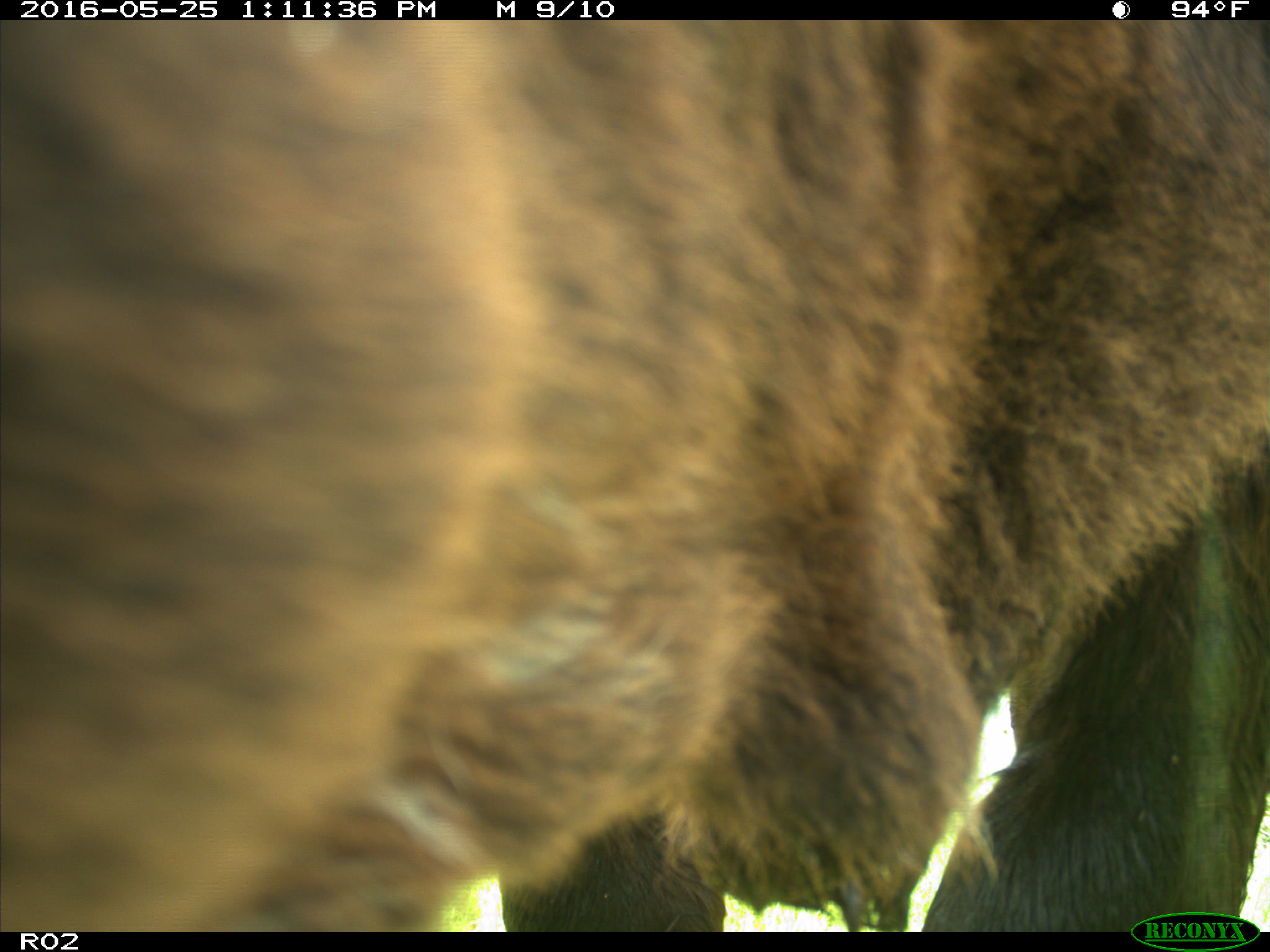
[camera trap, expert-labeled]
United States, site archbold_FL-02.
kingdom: Animalia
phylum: Chordata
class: Mammalia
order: Artiodactyla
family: Bovidae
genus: Bos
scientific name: Bos taurus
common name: domestic cow